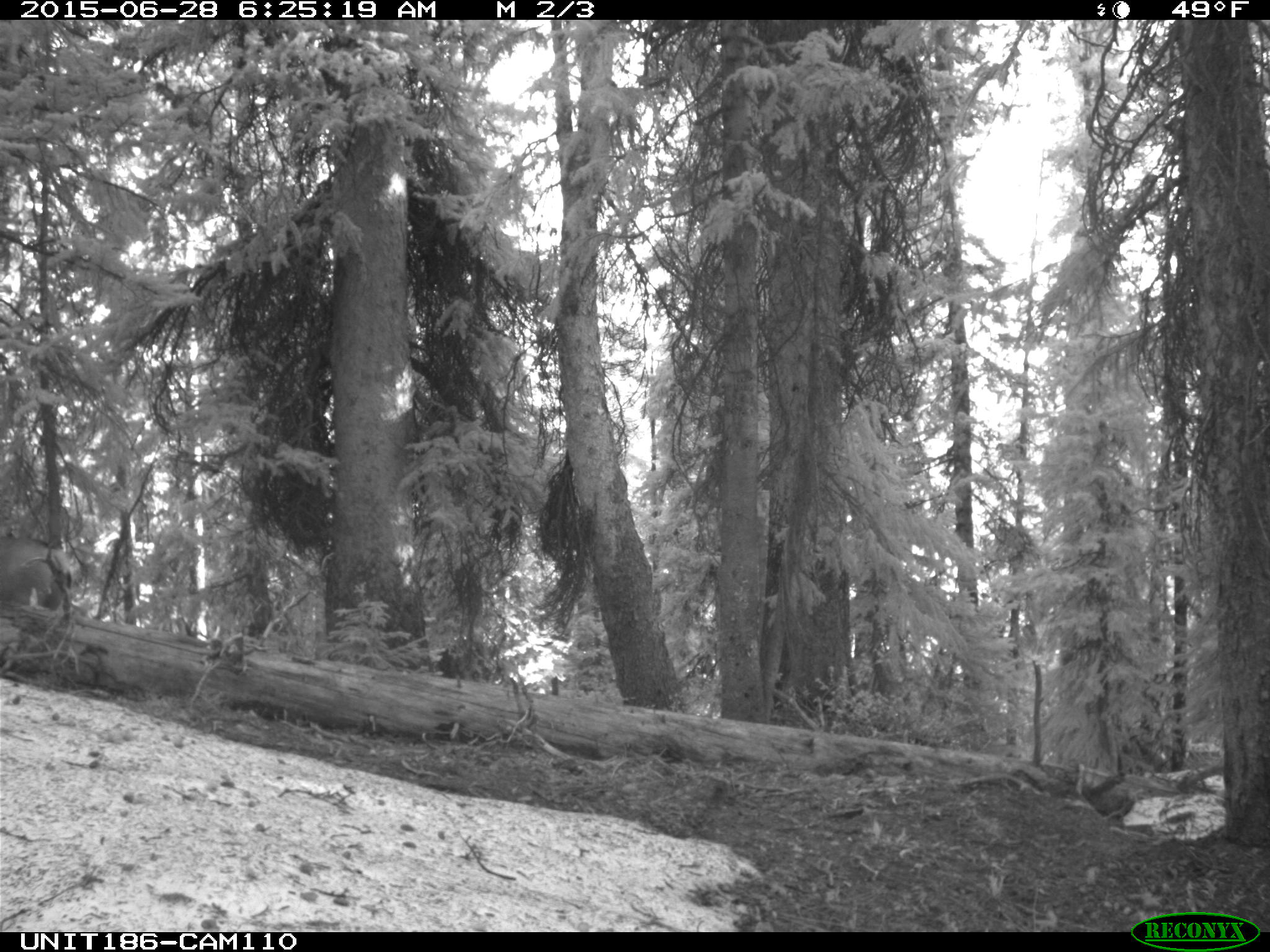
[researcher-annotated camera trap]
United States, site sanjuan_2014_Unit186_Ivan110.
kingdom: Animalia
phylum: Chordata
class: Mammalia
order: Artiodactyla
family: Cervidae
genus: Odocoileus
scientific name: Odocoileus hemionus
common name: mule deer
Odocoileus hemionus (mule deer).